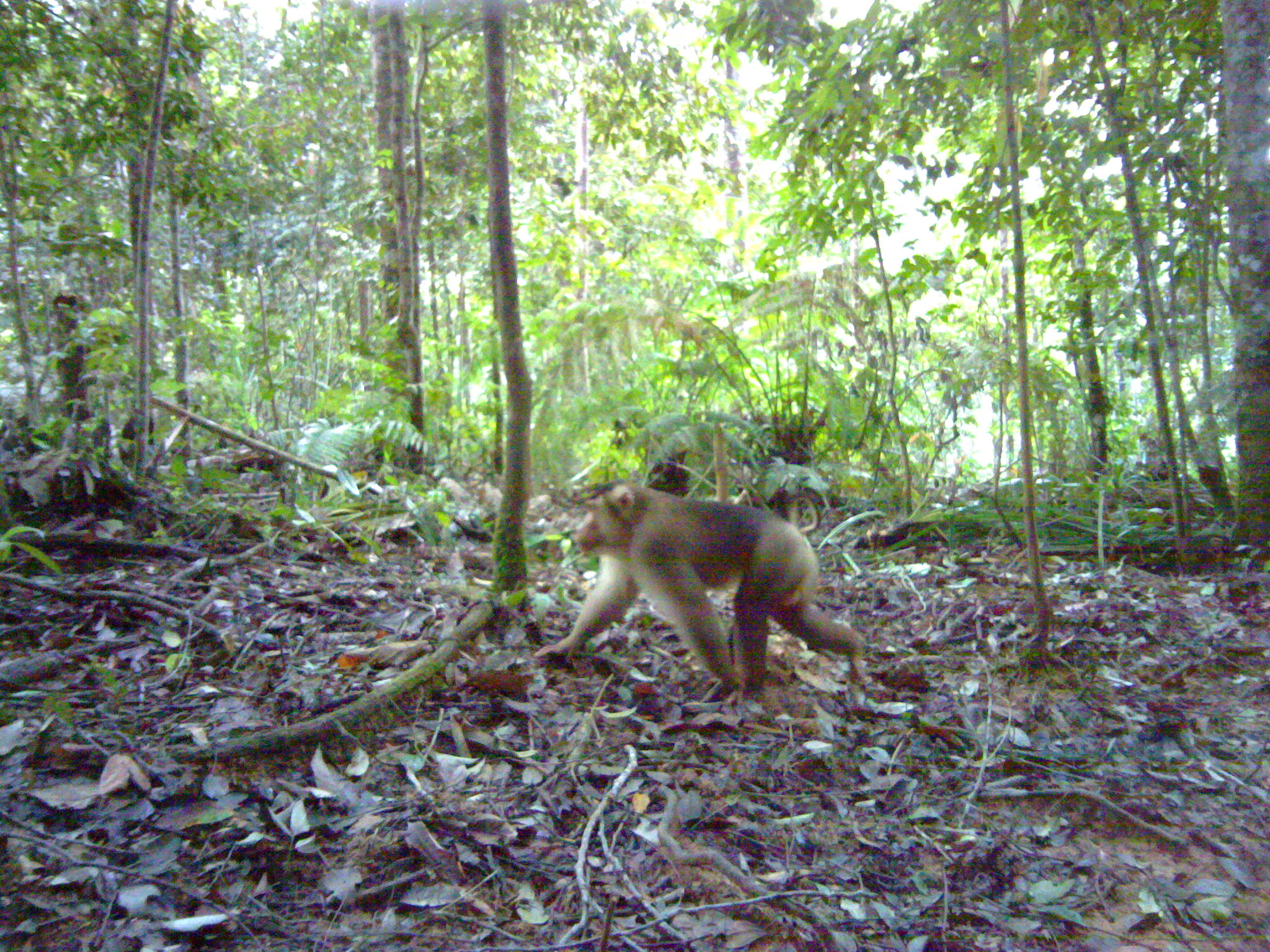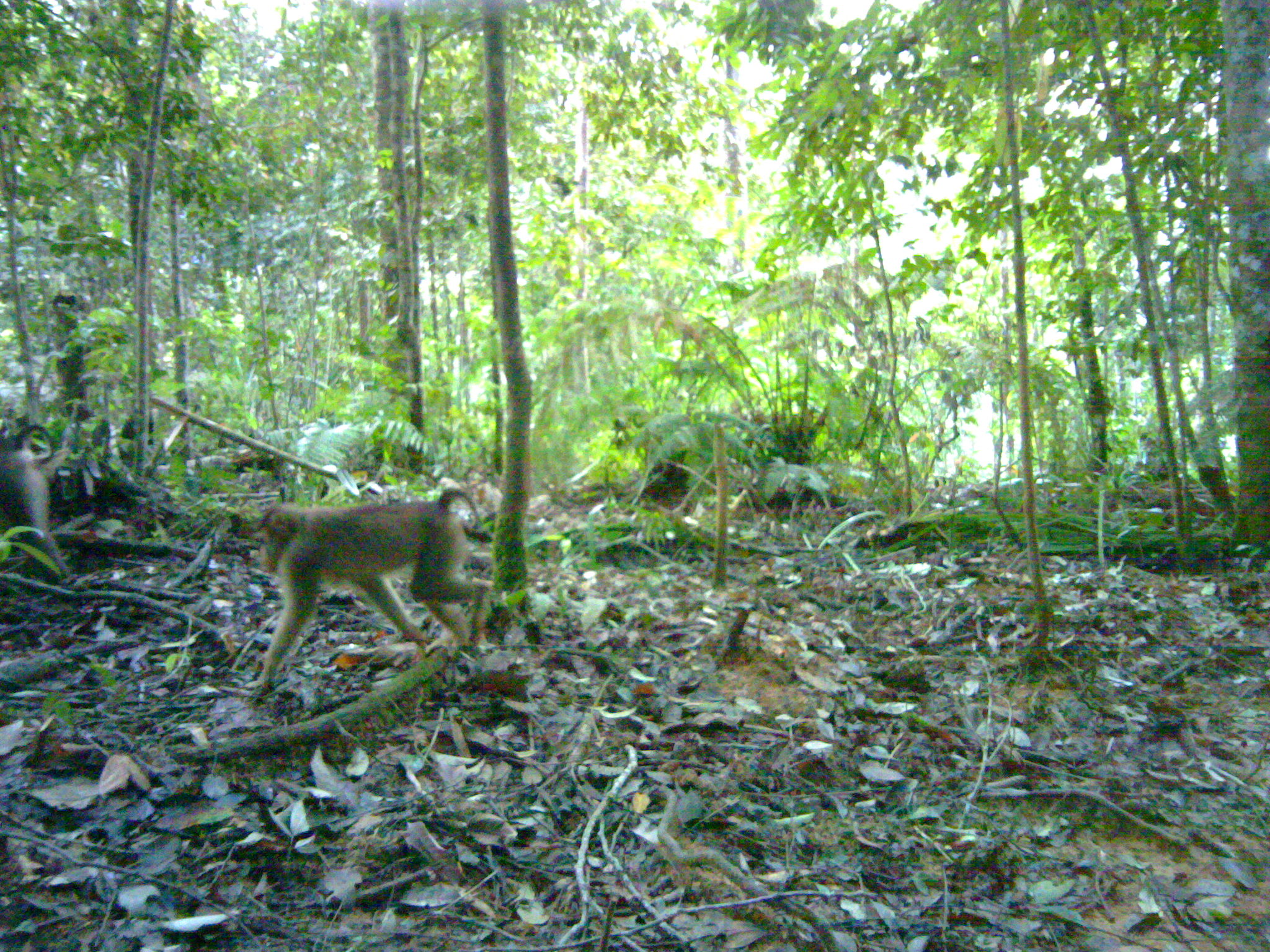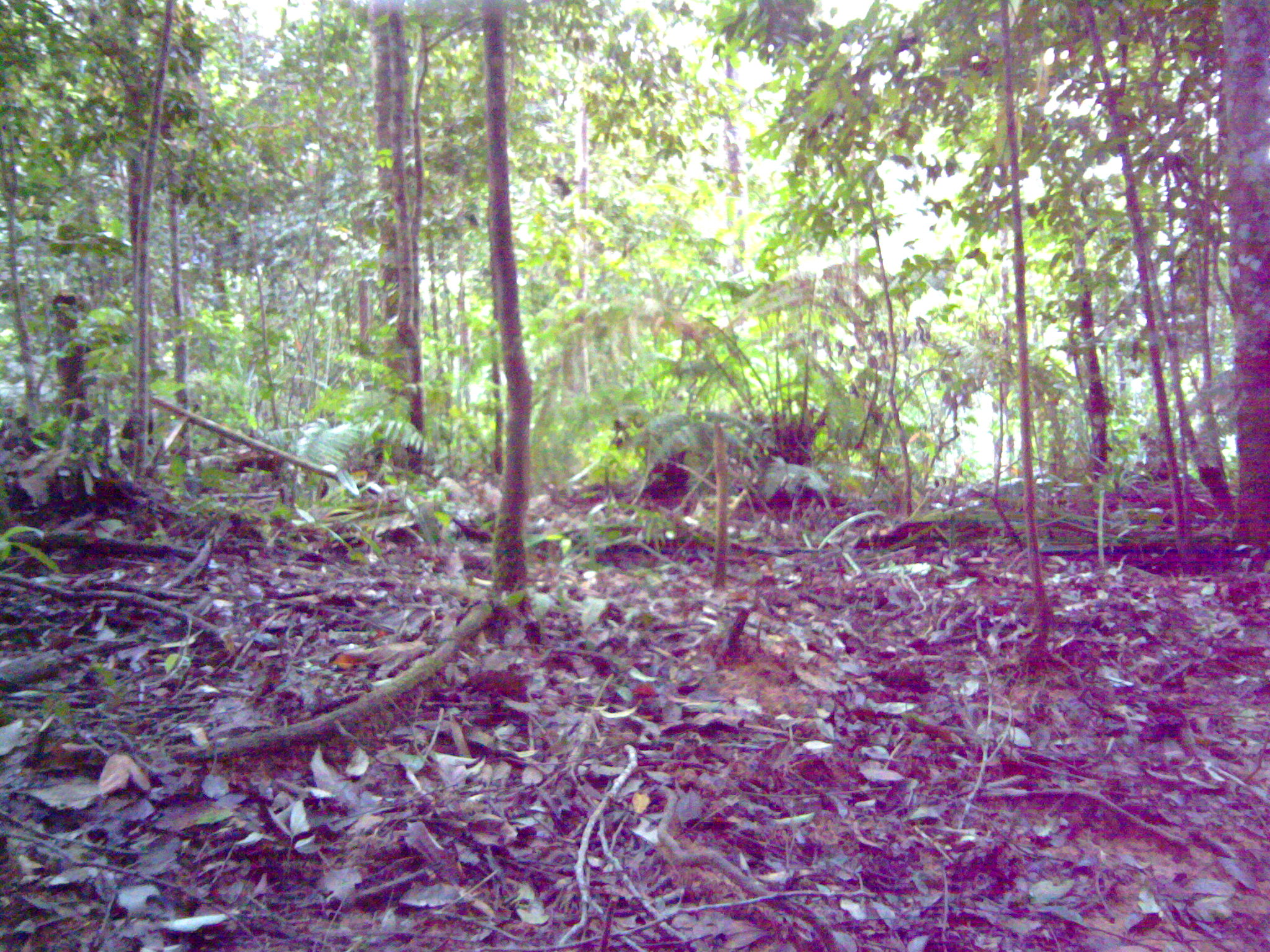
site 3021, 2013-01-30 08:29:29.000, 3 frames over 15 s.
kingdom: Animalia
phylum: Chordata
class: Mammalia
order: Primates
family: Cercopithecidae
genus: Macaca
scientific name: Macaca nemestrina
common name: southern pig-tailed macaque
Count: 1.